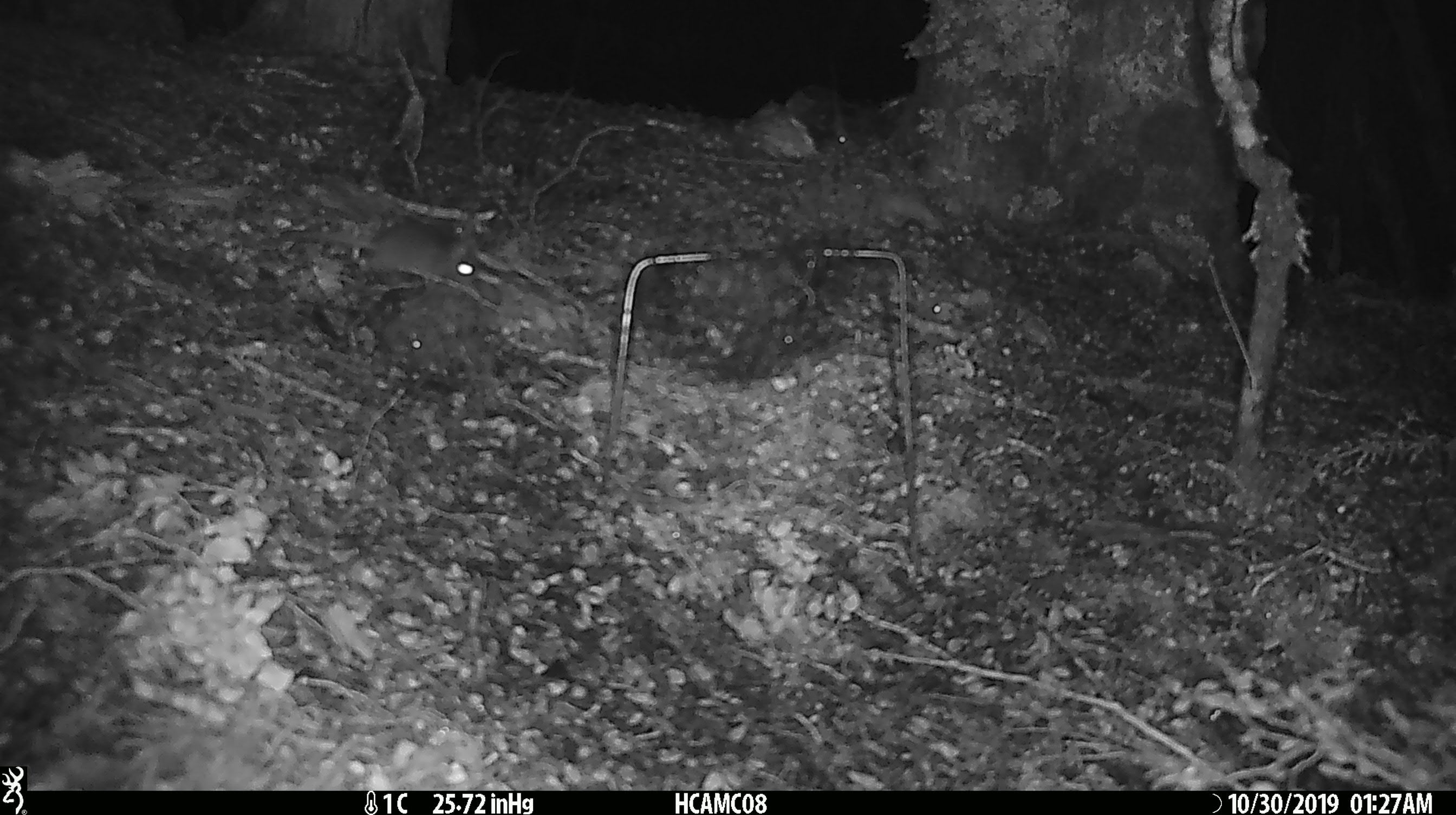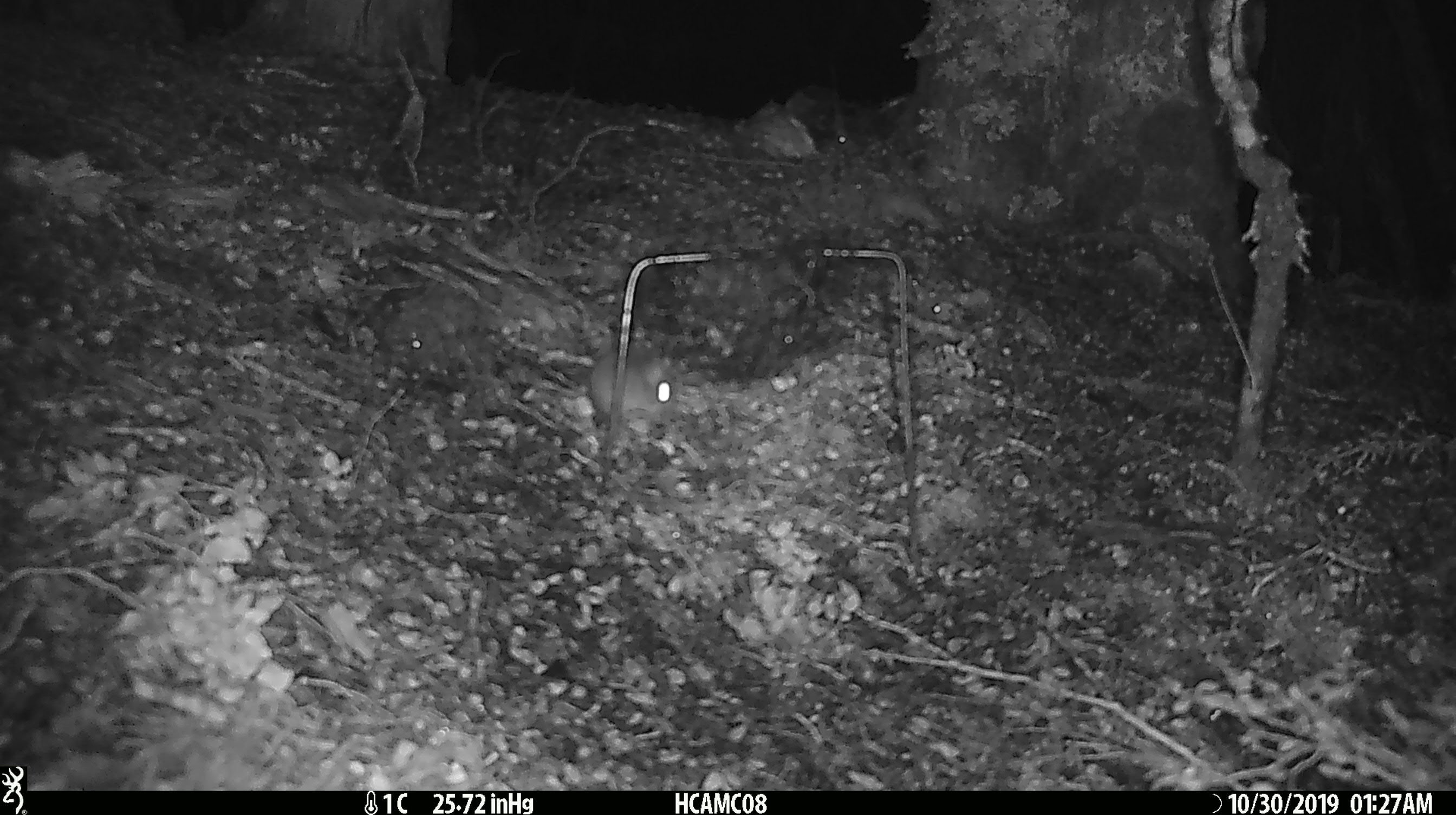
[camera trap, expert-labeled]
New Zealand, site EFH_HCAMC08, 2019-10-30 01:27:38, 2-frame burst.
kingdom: Animalia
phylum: Chordata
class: Mammalia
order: Rodentia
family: Muridae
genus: Mus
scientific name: Mus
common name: mouse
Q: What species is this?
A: Mouse (Mus).